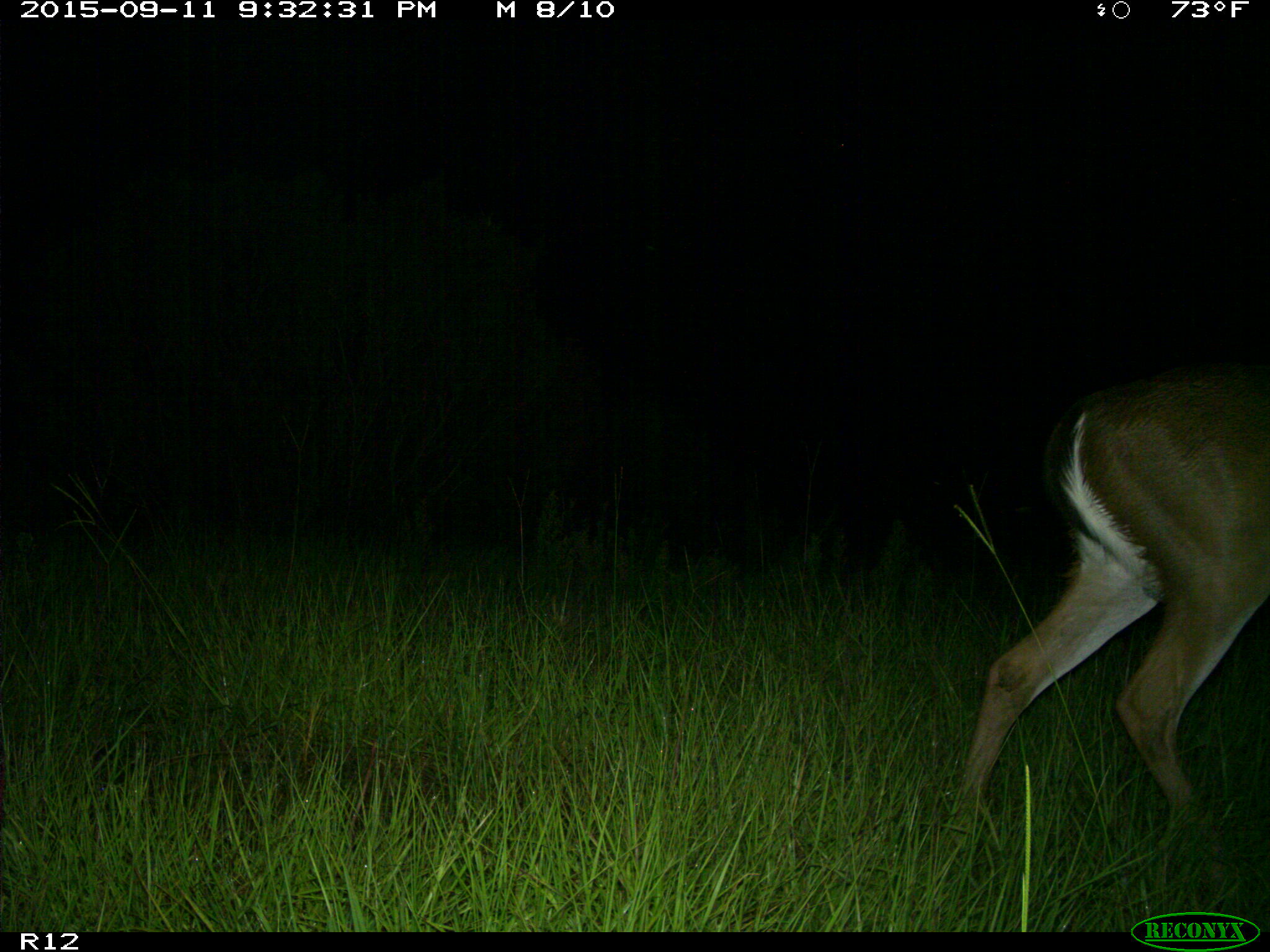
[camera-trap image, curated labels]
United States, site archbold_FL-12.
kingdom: Animalia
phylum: Chordata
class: Mammalia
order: Artiodactyla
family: Cervidae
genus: Odocoileus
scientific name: Odocoileus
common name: deer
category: unidentified deer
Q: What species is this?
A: Unidentified deer (deer) (Odocoileus).